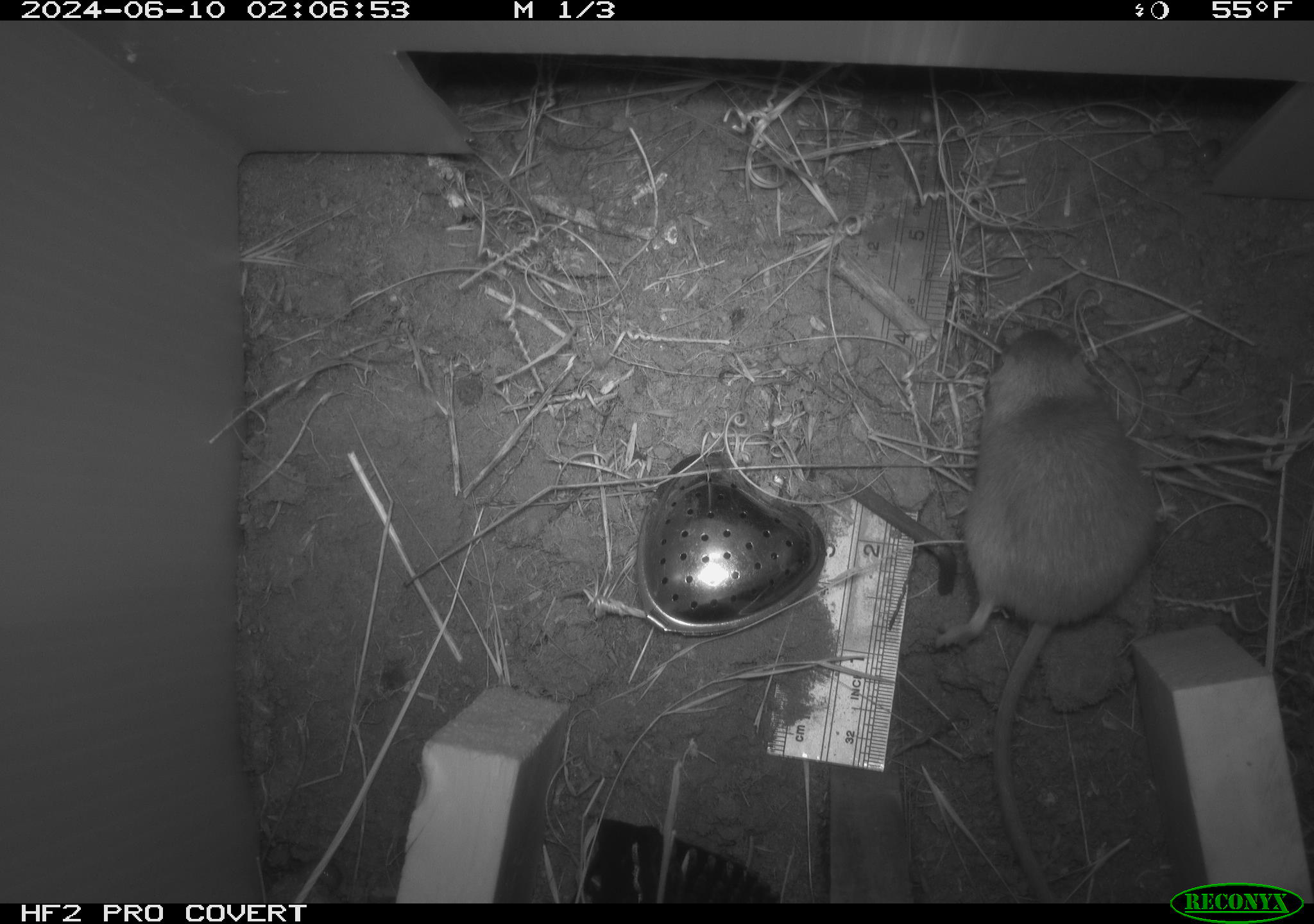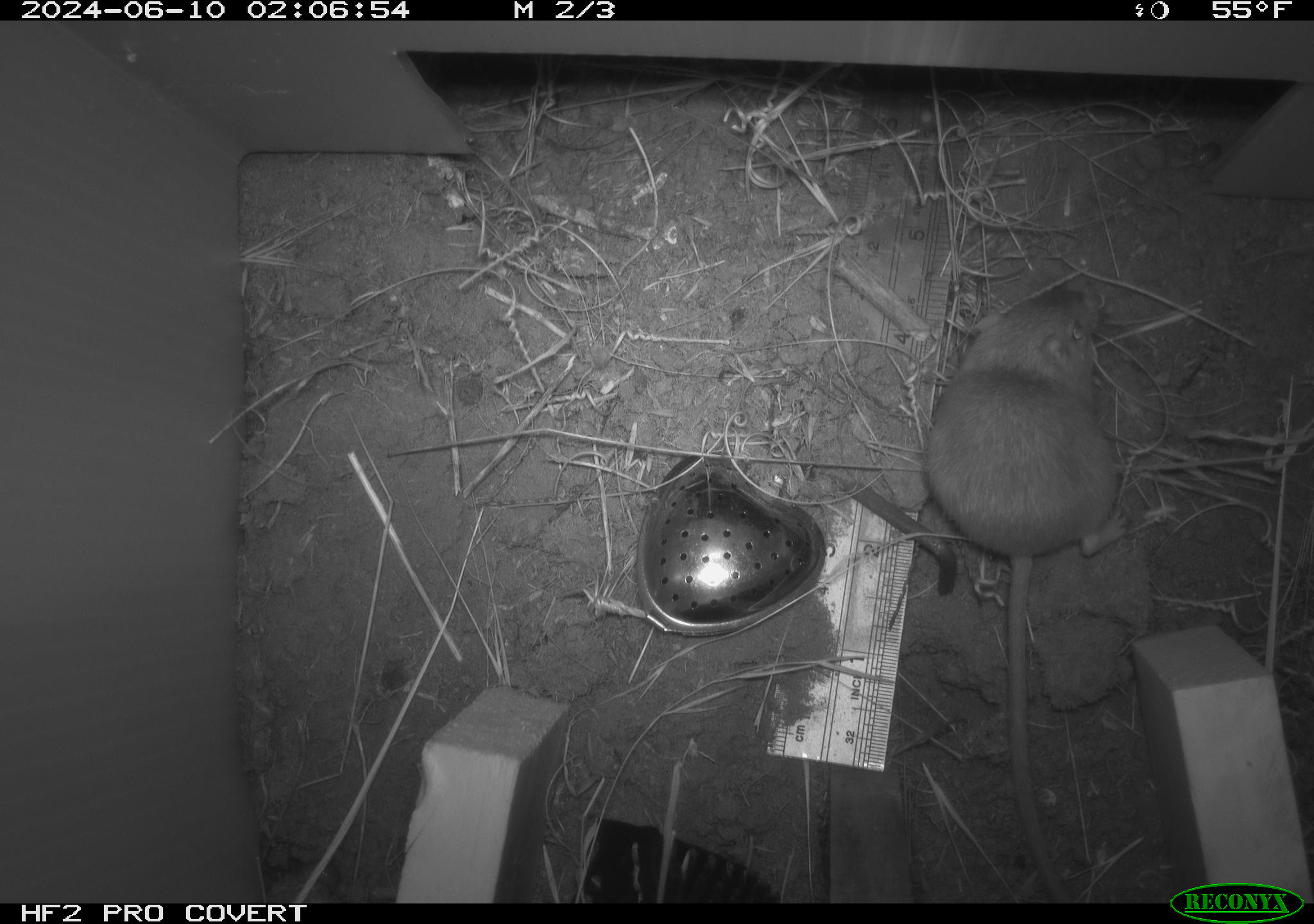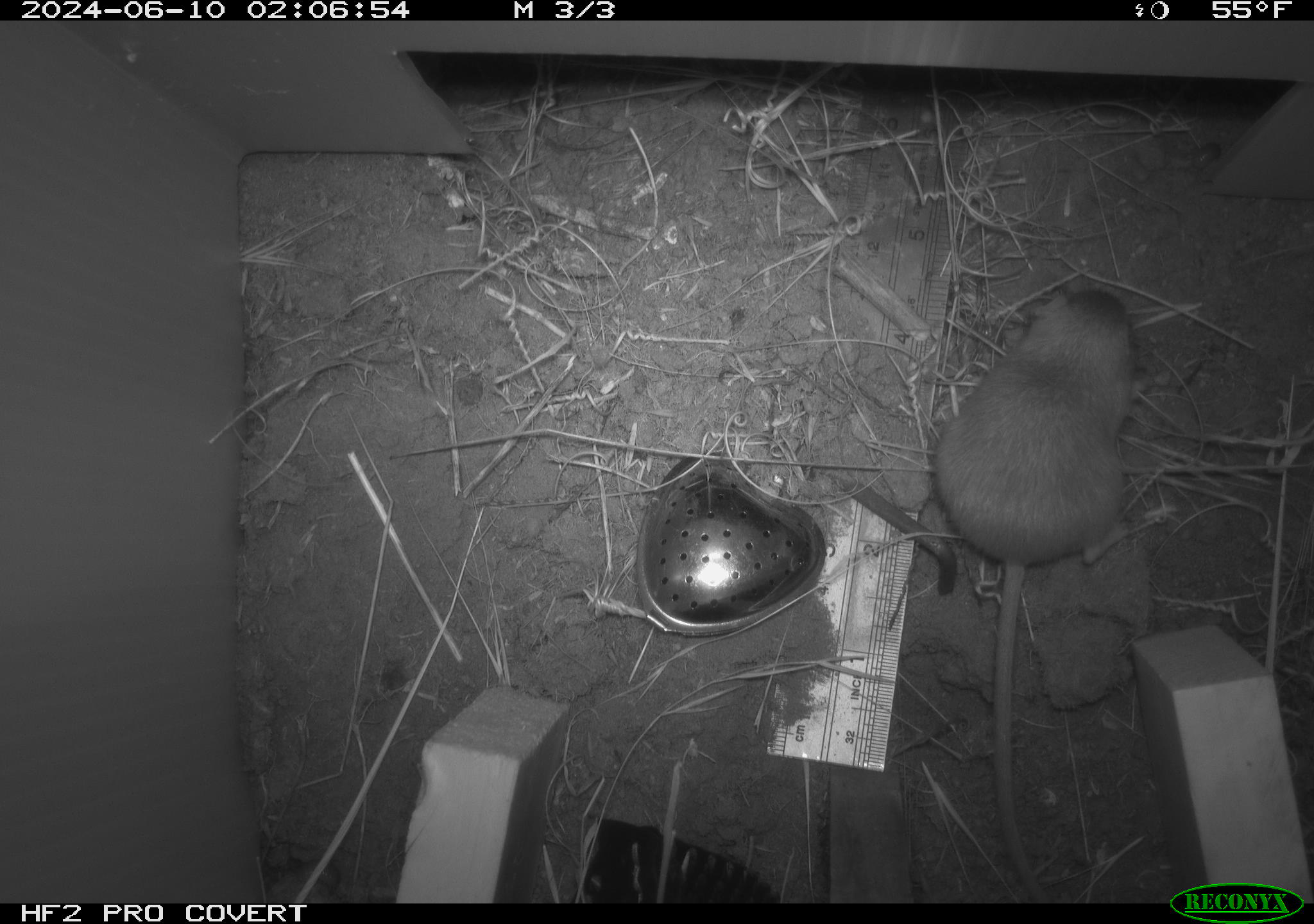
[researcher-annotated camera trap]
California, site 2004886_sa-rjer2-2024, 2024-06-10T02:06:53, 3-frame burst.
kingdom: Animalia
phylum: Chordata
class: Mammalia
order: Rodentia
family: Heteromyidae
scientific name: Heteromyidae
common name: kangaroo rats and pocket mice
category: heteromyidae family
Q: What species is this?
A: Heteromyidae family (kangaroo rats and pocket mice) (Heteromyidae).